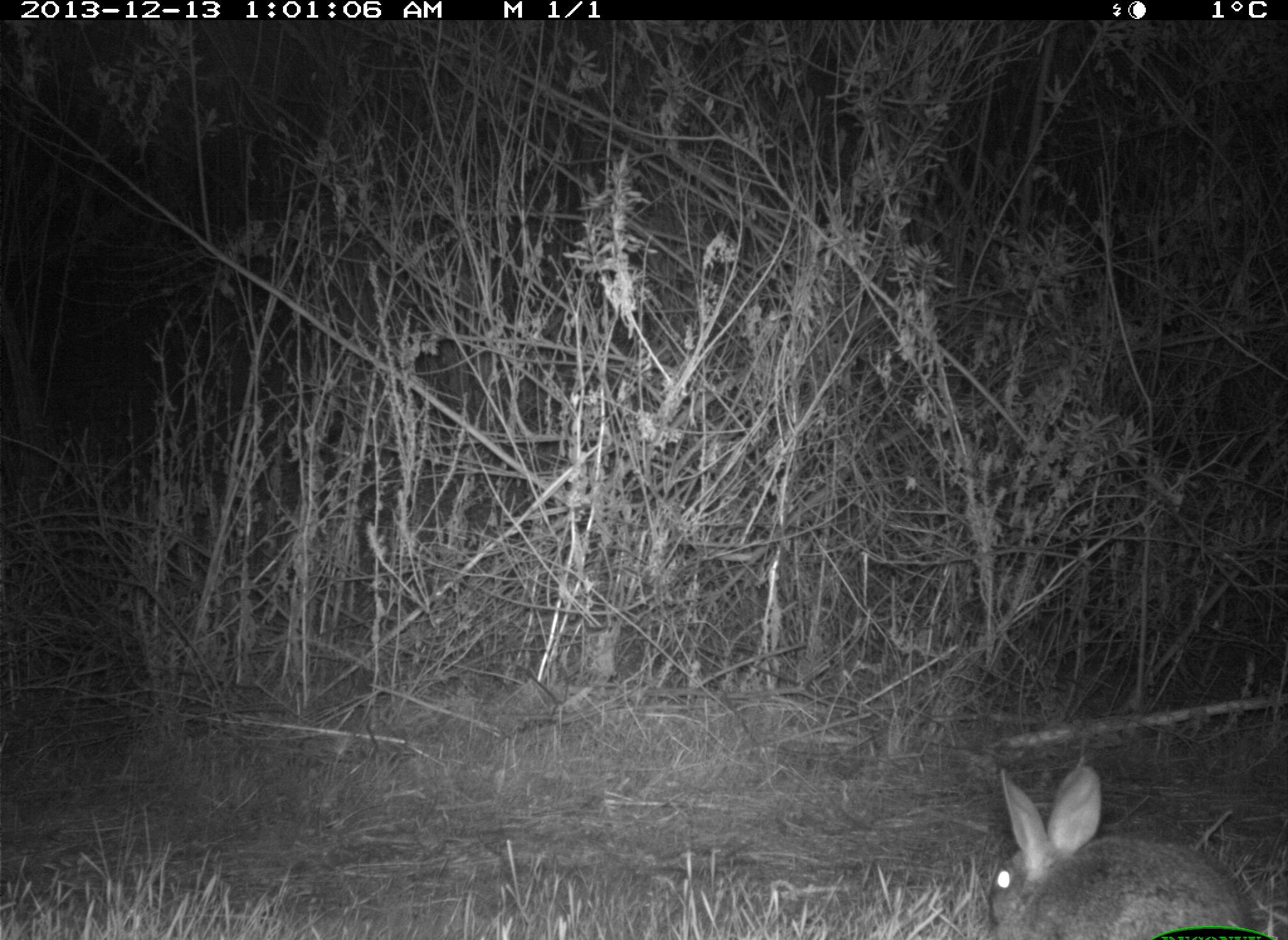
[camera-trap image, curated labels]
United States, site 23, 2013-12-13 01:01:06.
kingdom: Animalia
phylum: Chordata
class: Mammalia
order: Lagomorpha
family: Leporidae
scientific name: Leporidae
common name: rabbits and hares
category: rabbit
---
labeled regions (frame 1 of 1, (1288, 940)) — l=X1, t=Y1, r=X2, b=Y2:
rabbit: l=985, t=763, r=1253, b=940